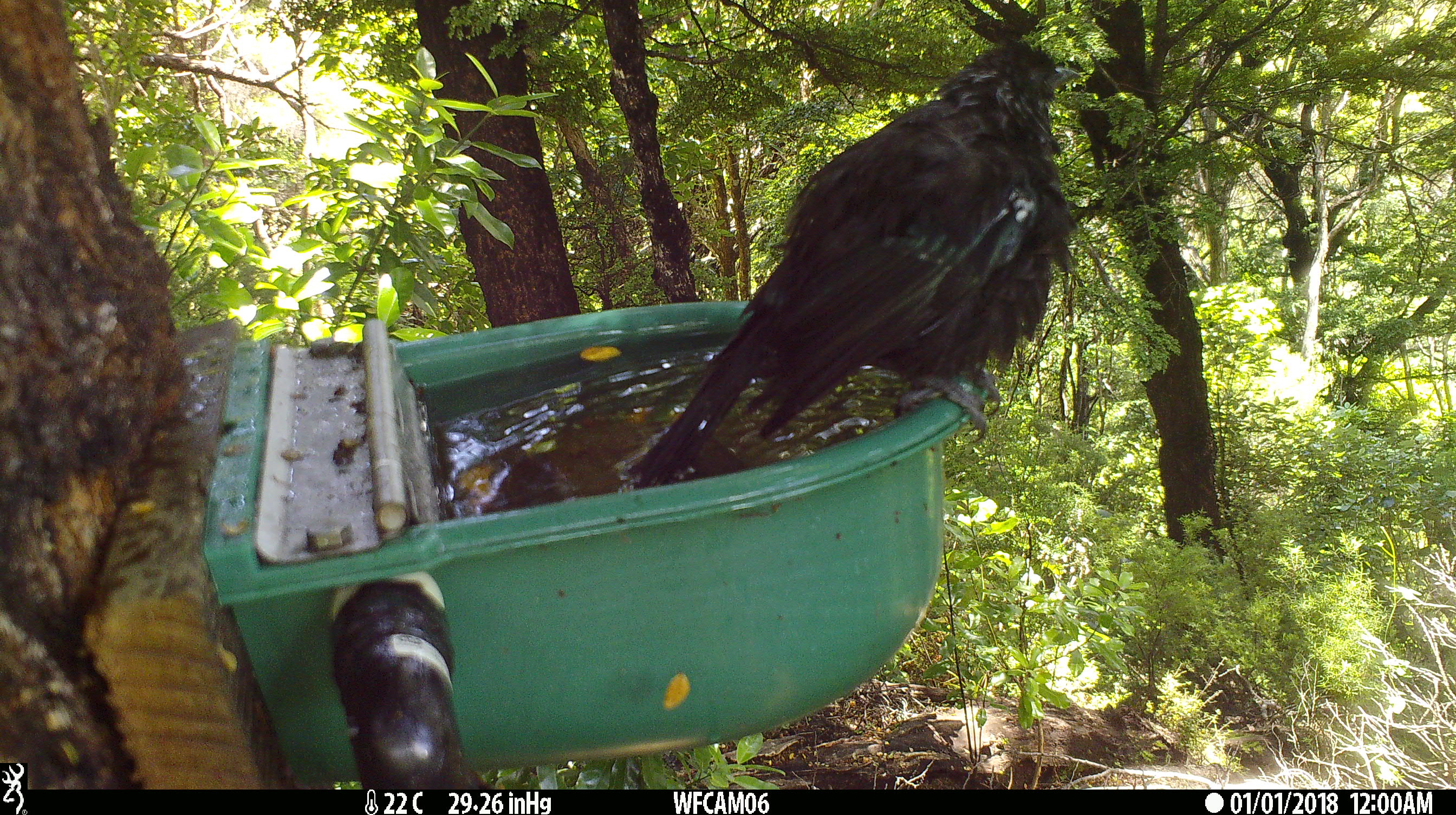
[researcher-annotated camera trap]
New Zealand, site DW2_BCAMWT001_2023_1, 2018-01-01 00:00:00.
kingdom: Animalia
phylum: Chordata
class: Aves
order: Passeriformes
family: Meliphagidae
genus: Prosthemadera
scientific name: Prosthemadera novaeseelandiae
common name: tui